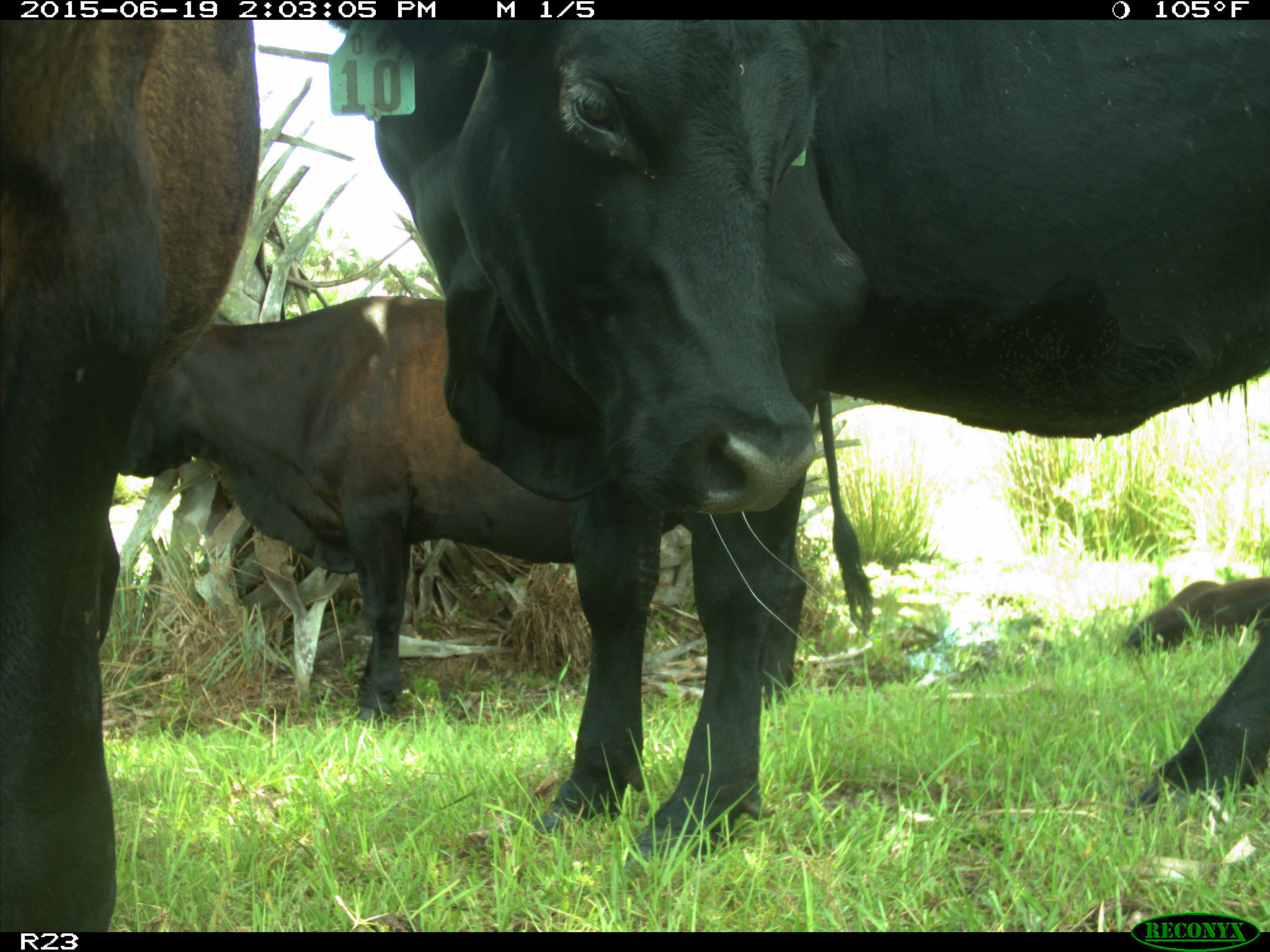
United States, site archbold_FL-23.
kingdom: Animalia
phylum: Chordata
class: Mammalia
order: Carnivora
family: Canidae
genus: Canis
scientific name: Canis latrans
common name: coyote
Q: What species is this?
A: Canis latrans (coyote).